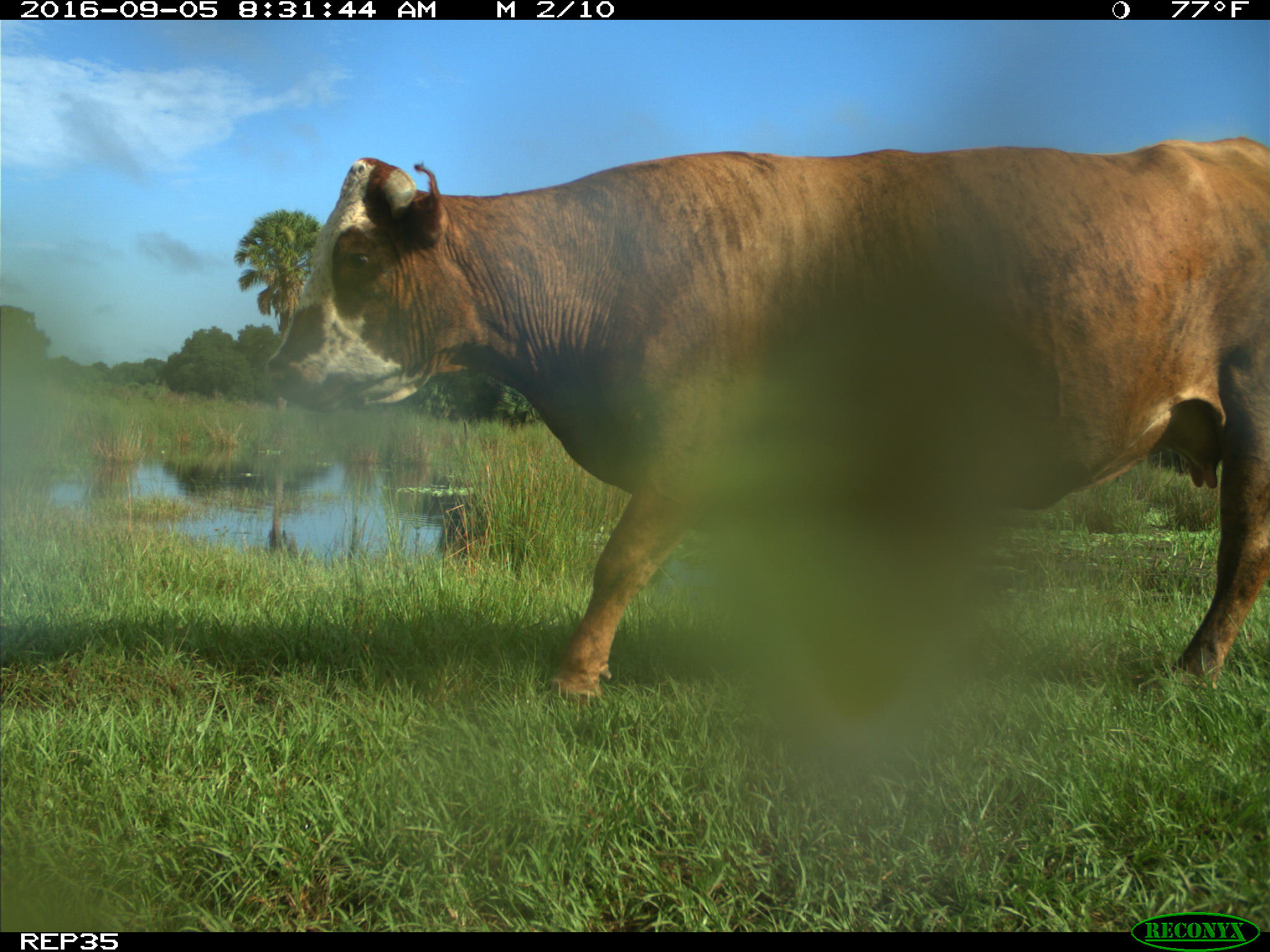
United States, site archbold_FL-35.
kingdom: Animalia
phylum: Chordata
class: Mammalia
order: Artiodactyla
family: Bovidae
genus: Bos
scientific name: Bos taurus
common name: domestic cow